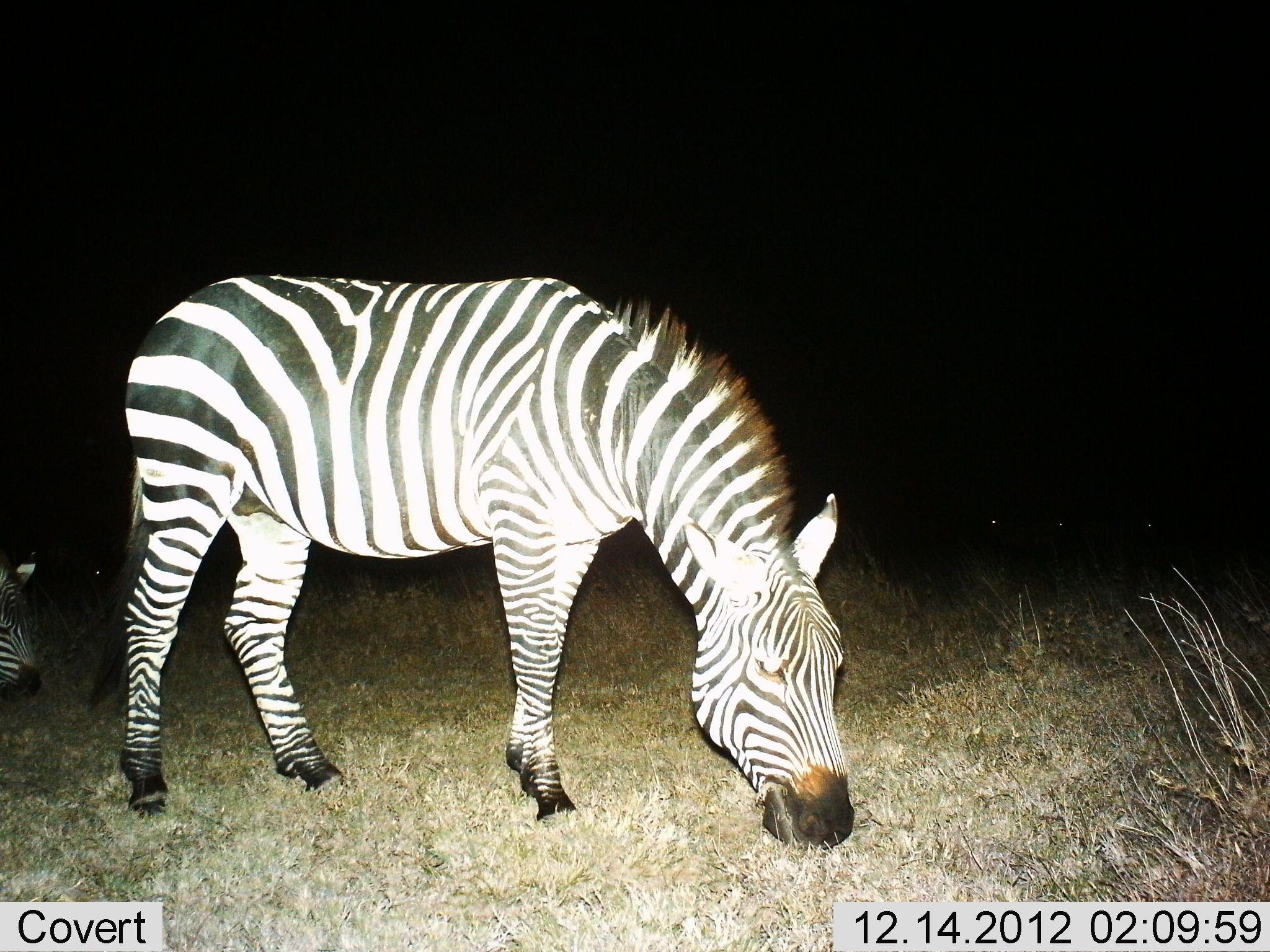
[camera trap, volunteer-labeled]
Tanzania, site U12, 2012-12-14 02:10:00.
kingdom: Animalia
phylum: Chordata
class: Mammalia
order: Perissodactyla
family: Equidae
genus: Equus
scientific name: Equus quagga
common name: plains zebra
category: zebra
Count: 2.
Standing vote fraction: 10%.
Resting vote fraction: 0%.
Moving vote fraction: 0%.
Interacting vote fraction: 0%.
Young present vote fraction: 20%.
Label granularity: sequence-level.